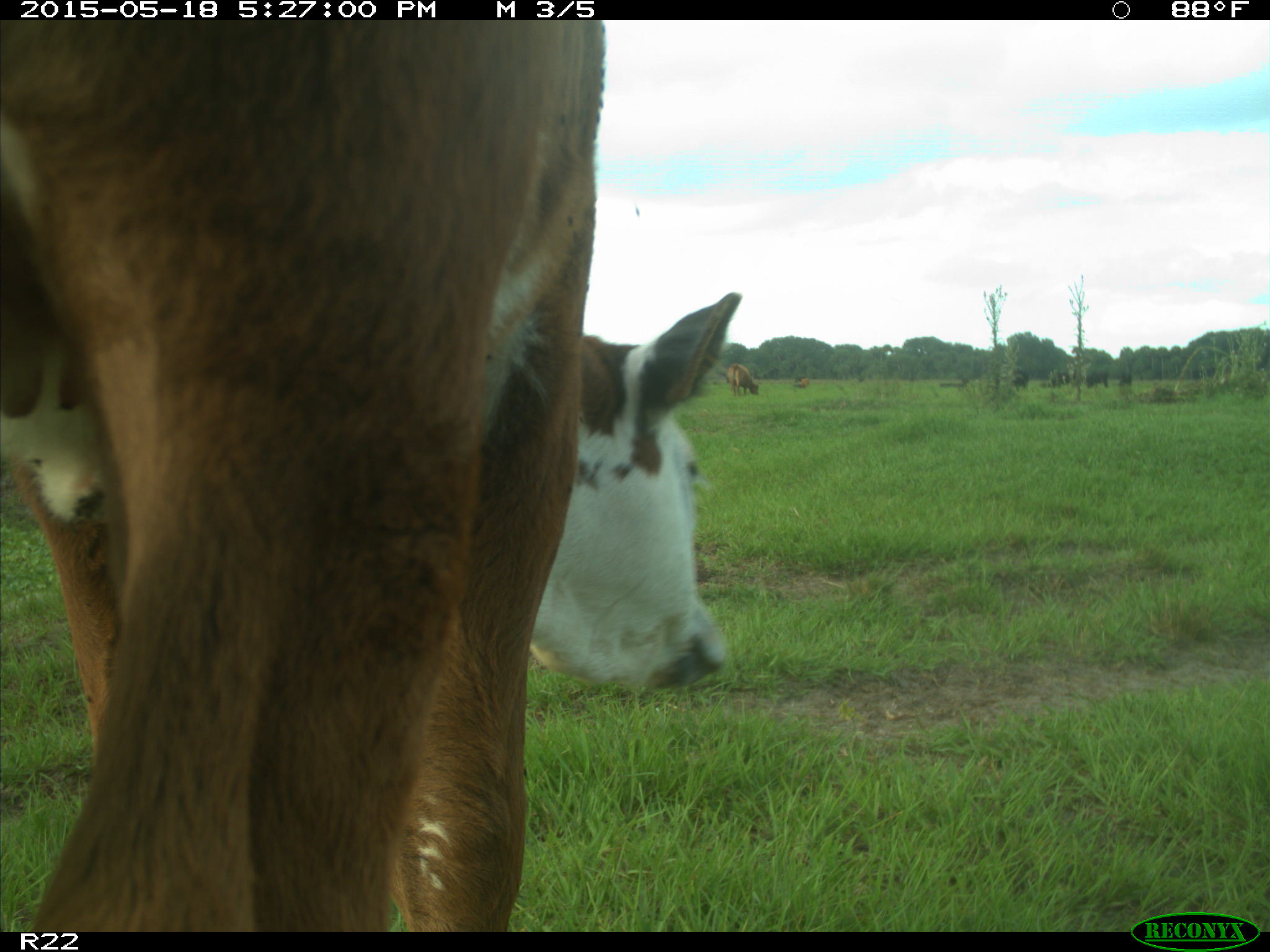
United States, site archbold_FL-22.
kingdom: Animalia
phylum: Chordata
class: Mammalia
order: Artiodactyla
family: Bovidae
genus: Bos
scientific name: Bos taurus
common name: domestic cow